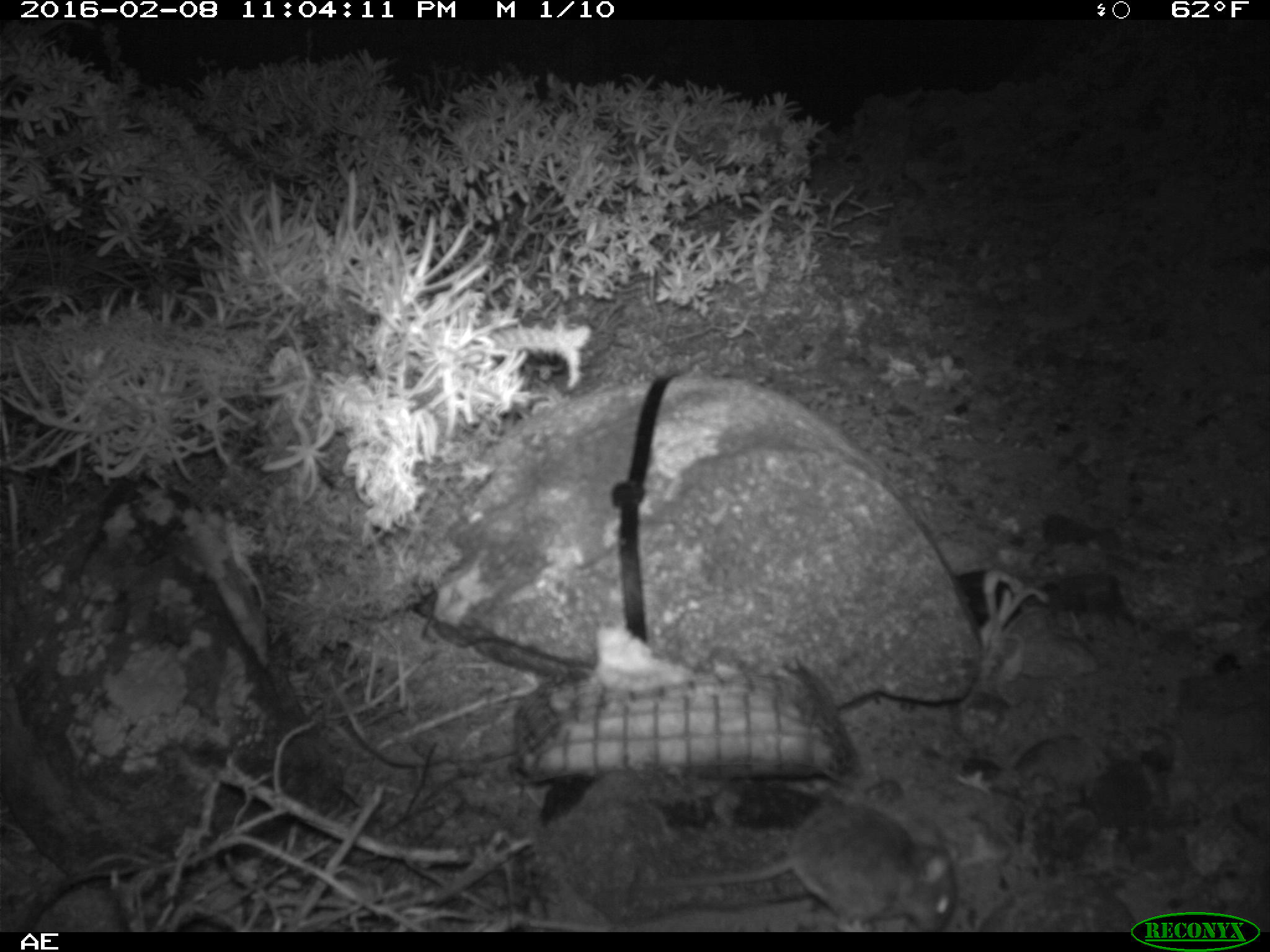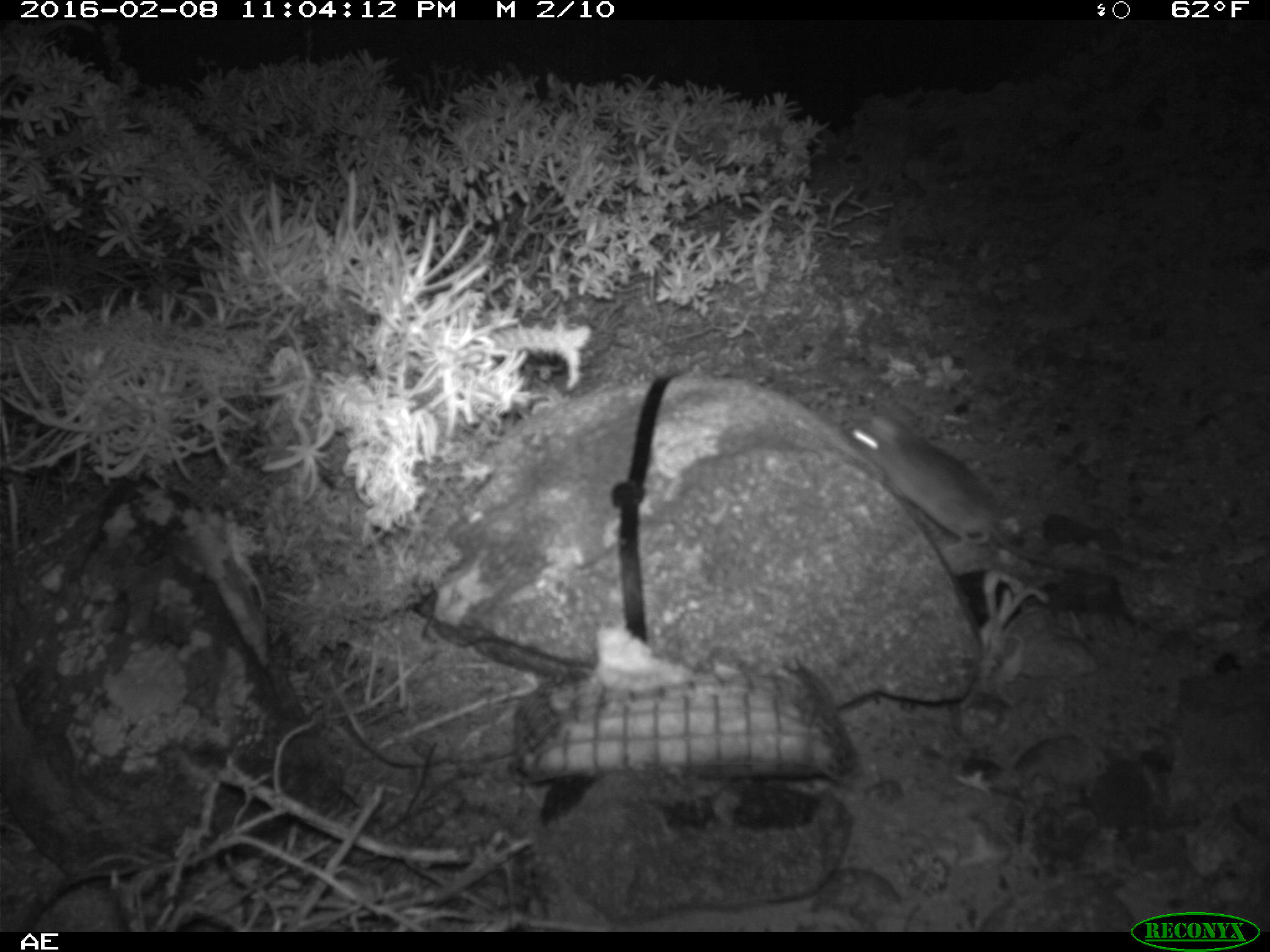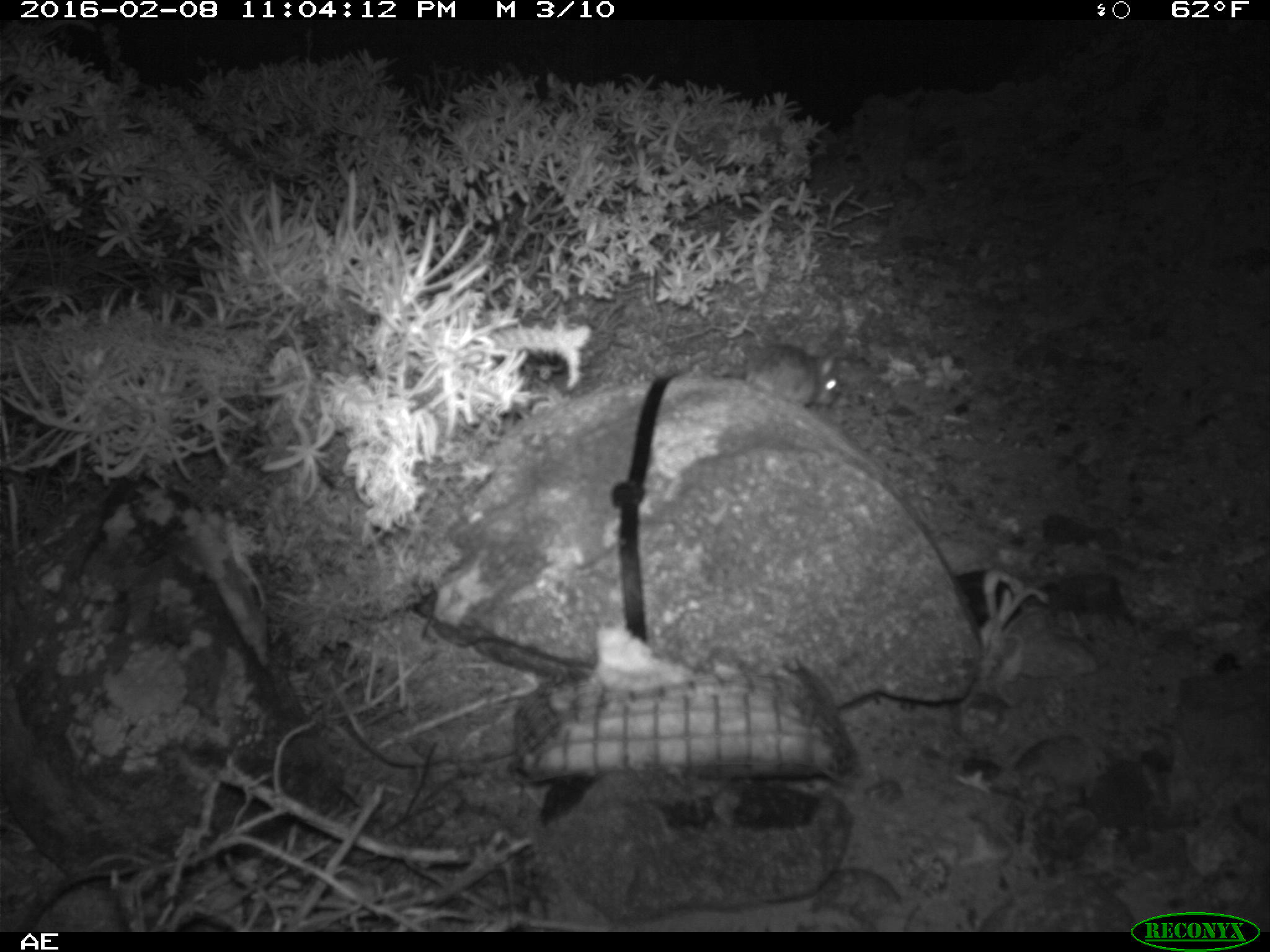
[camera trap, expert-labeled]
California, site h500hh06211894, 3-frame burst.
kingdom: Animalia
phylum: Chordata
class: Mammalia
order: Rodentia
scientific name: Rodentia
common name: rodent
Rodent (Rodentia).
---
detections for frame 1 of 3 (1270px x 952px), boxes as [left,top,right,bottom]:
rodent: [608,804,956,930]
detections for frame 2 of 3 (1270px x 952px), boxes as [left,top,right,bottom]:
rodent: [835,410,1121,583]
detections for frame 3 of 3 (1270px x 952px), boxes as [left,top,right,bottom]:
rodent: [744,343,839,407]